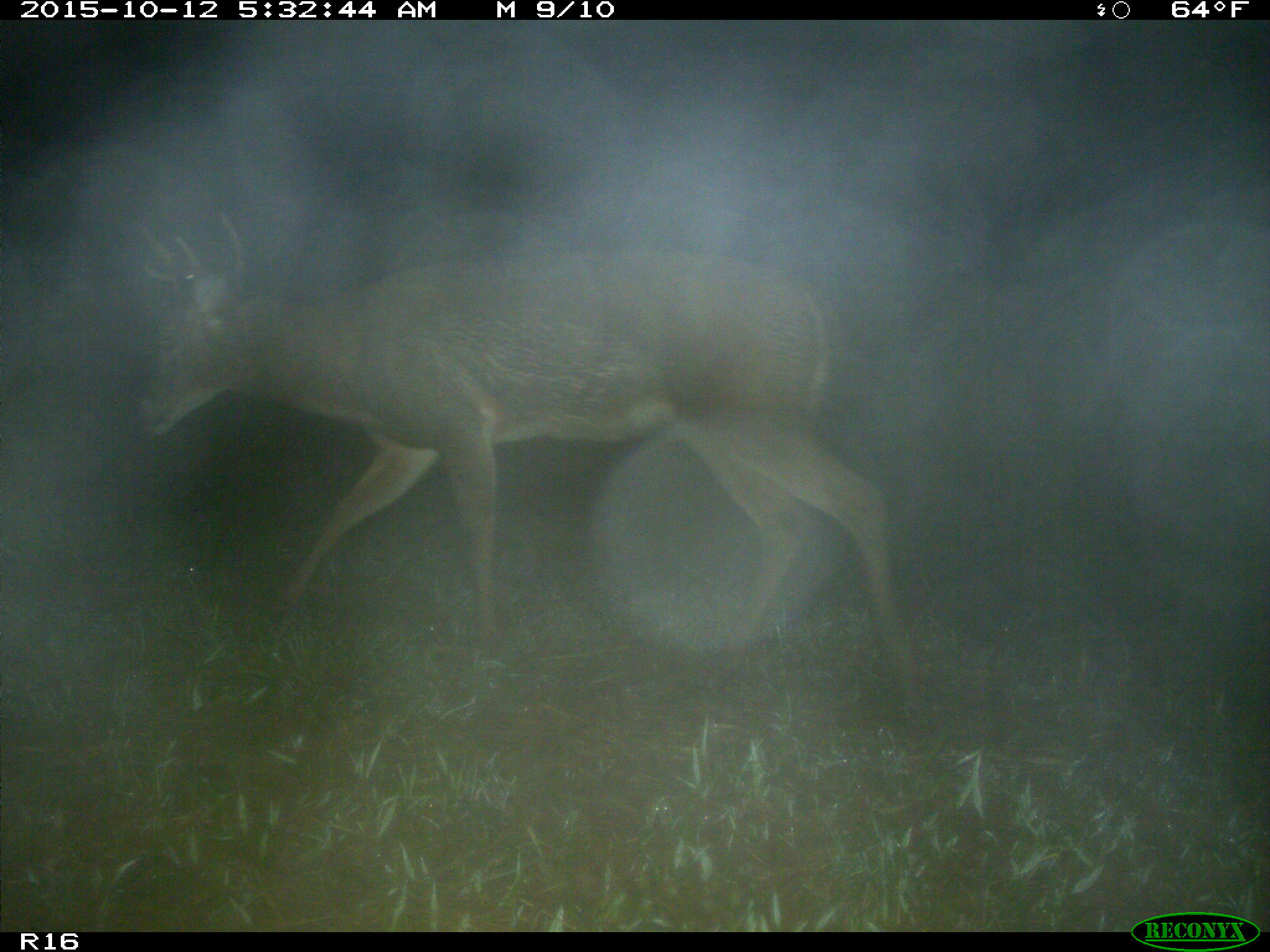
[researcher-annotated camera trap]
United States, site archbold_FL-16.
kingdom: Animalia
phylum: Chordata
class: Mammalia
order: Artiodactyla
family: Cervidae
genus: Odocoileus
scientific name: Odocoileus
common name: deer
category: unidentified deer